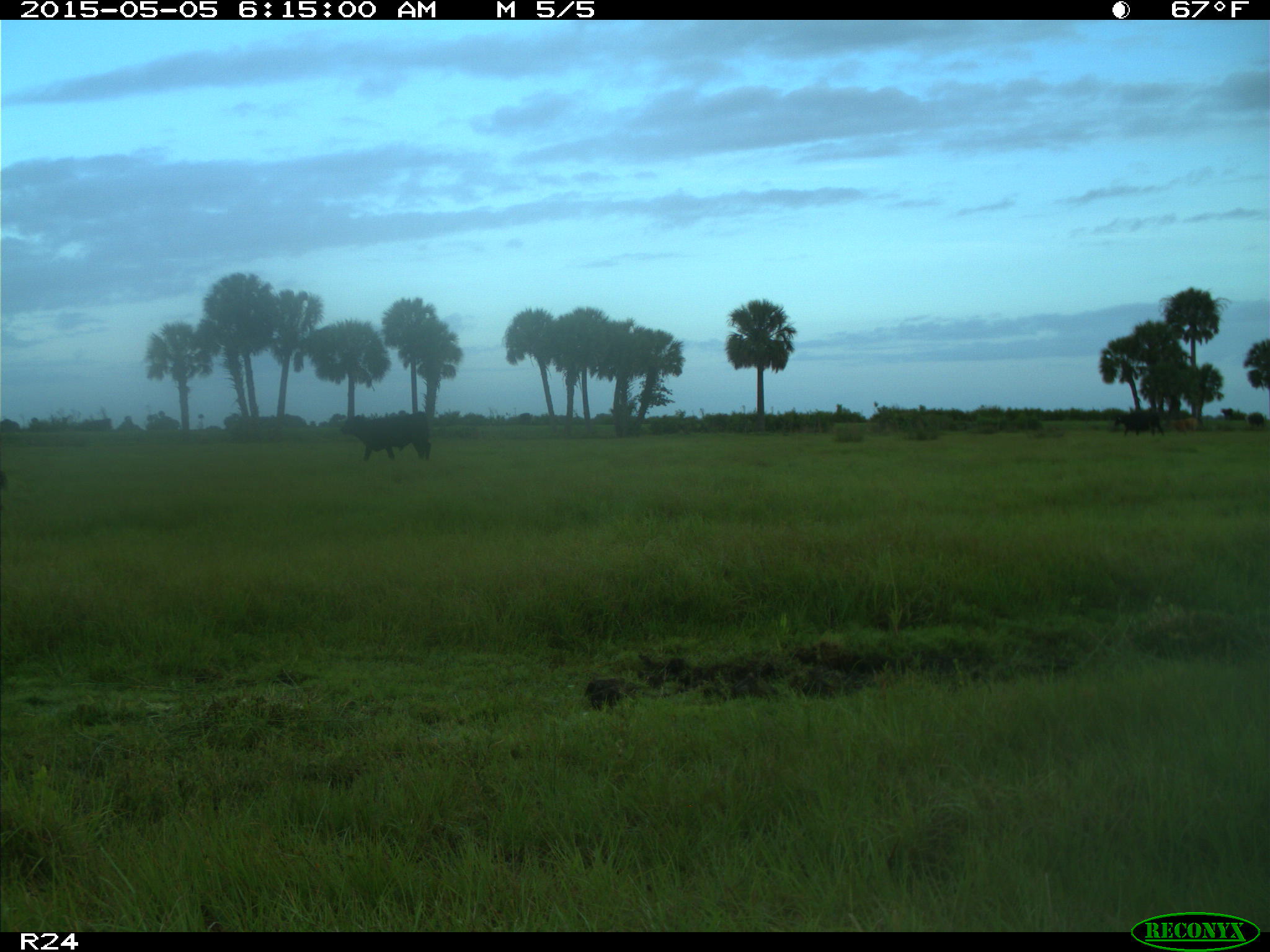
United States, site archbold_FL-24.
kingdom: Animalia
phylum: Chordata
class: Mammalia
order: Artiodactyla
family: Bovidae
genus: Bos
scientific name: Bos taurus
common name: domestic cow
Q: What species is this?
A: Bos taurus (domestic cow).